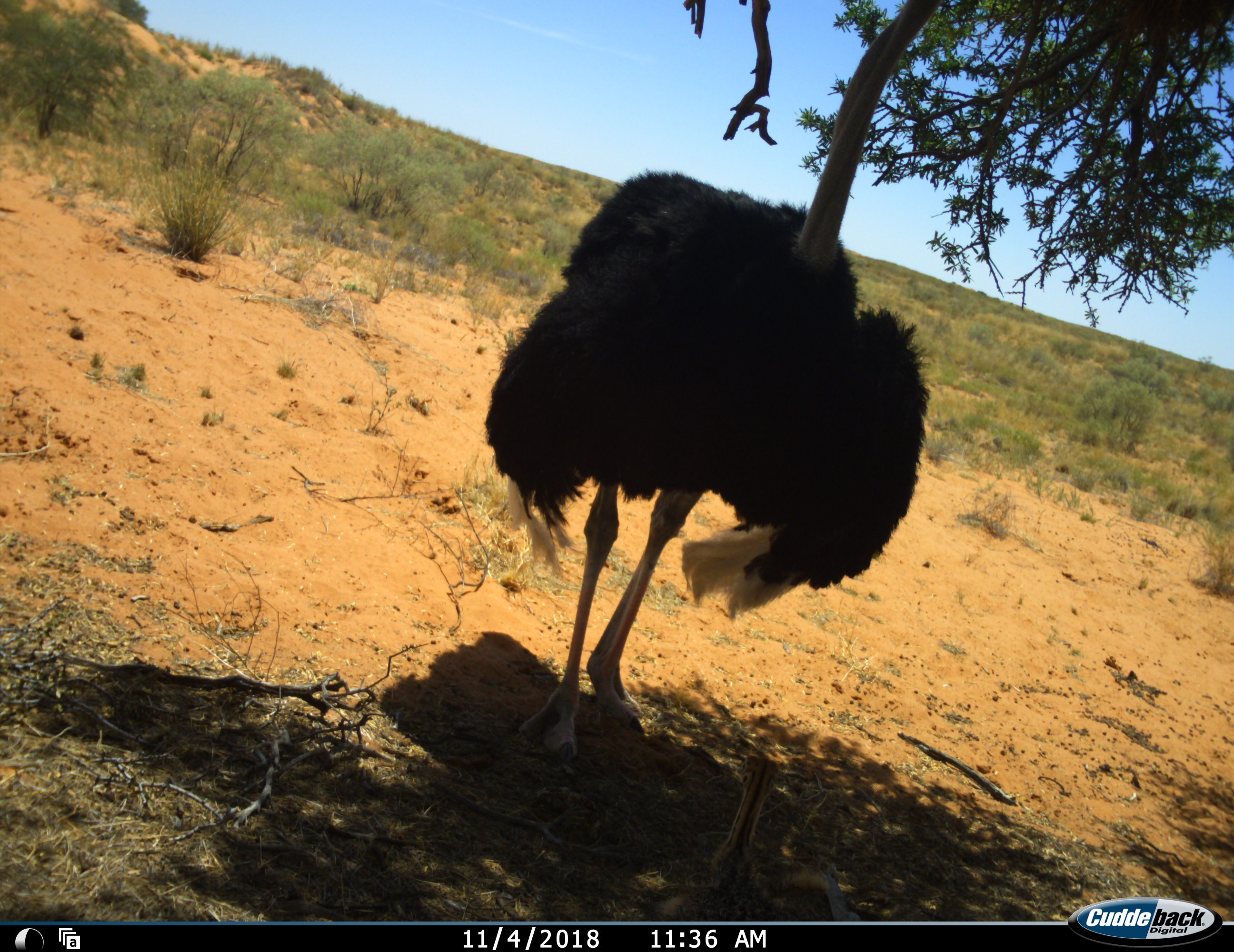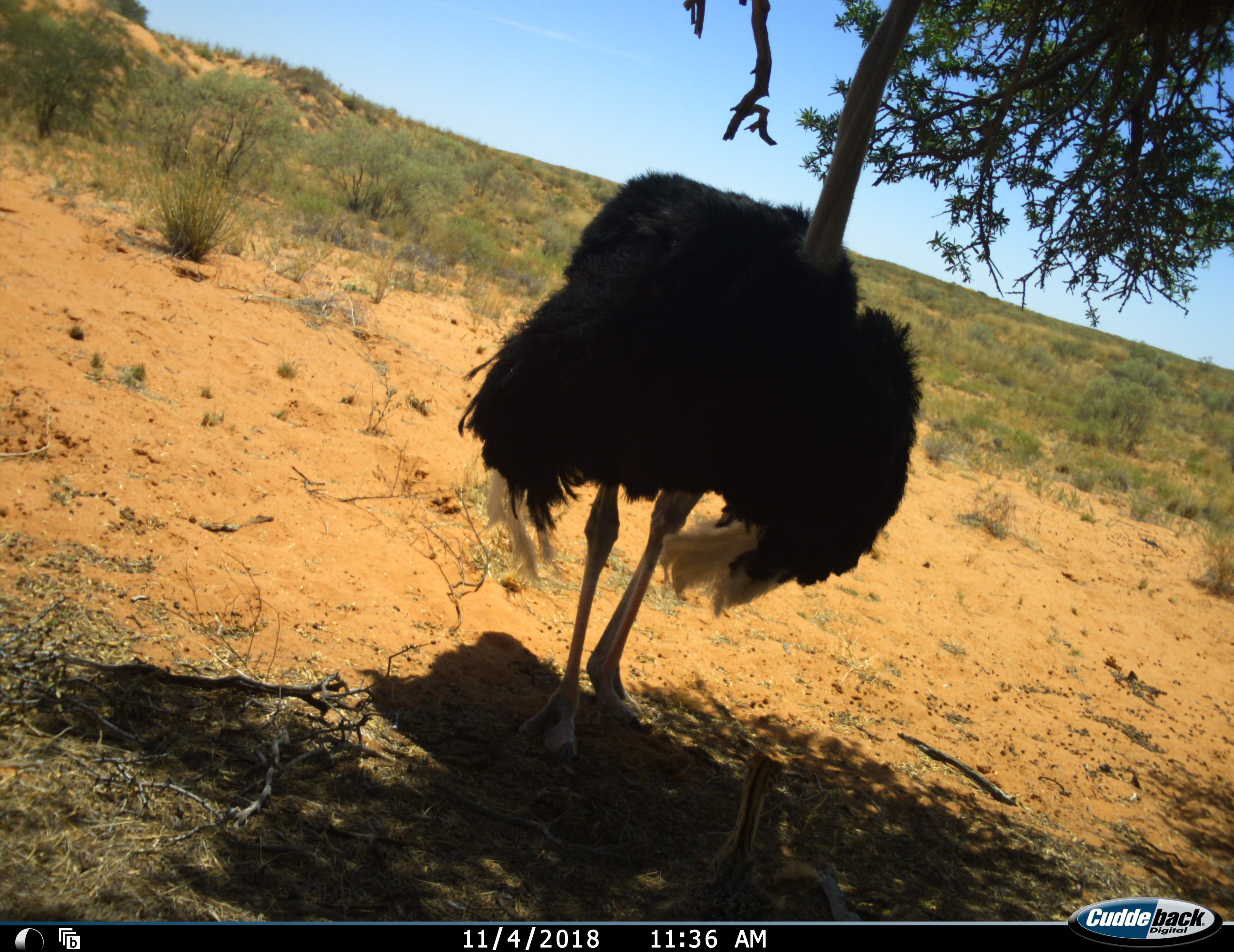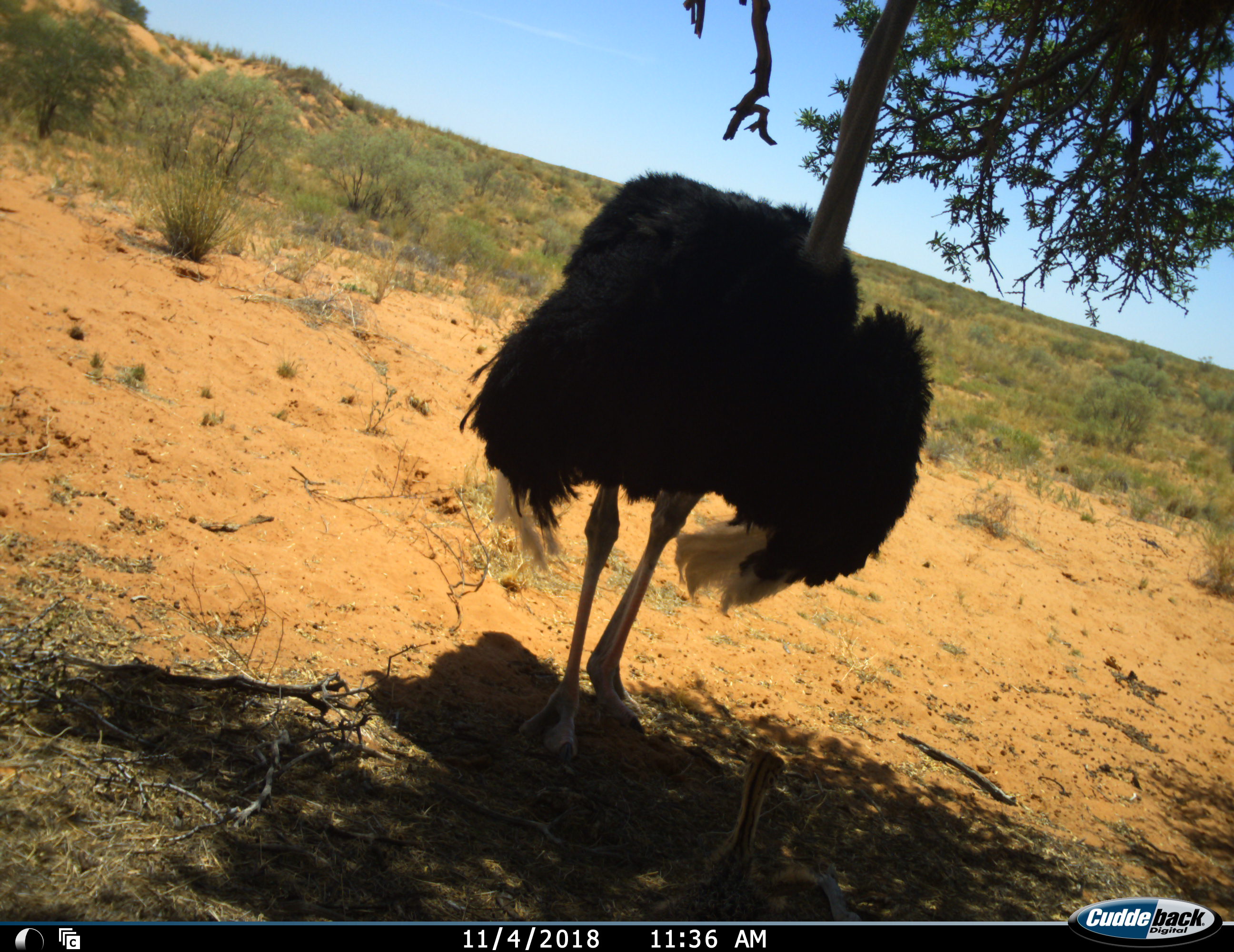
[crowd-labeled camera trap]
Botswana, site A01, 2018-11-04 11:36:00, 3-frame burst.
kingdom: Animalia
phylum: Chordata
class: Aves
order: Struthioniformes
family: Struthionidae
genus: Struthio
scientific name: Struthio camelus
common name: ostrich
Ostrich (Struthio camelus), count 2. Behavior (volunteer vote fractions): standing 90%, resting 0%, moving 10%, interacting 0%. Young present (vote fraction): 70%. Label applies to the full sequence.